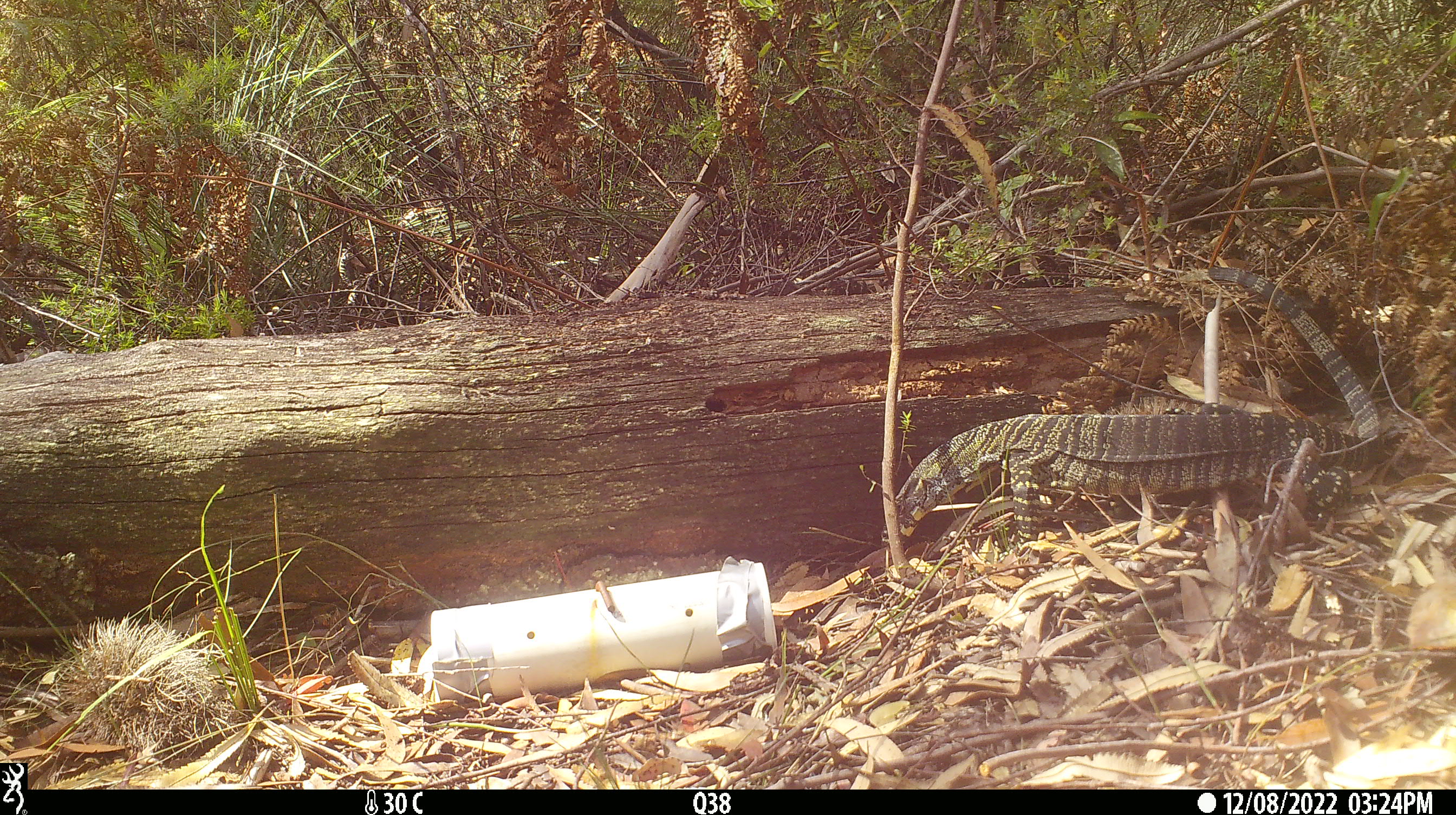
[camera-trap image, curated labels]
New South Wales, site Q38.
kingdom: Animalia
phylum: Chordata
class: Reptilia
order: Squamata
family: Varanidae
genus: Varanus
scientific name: Varanus varius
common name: lace monitor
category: goanna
Goanna (lace monitor) (Varanus varius).